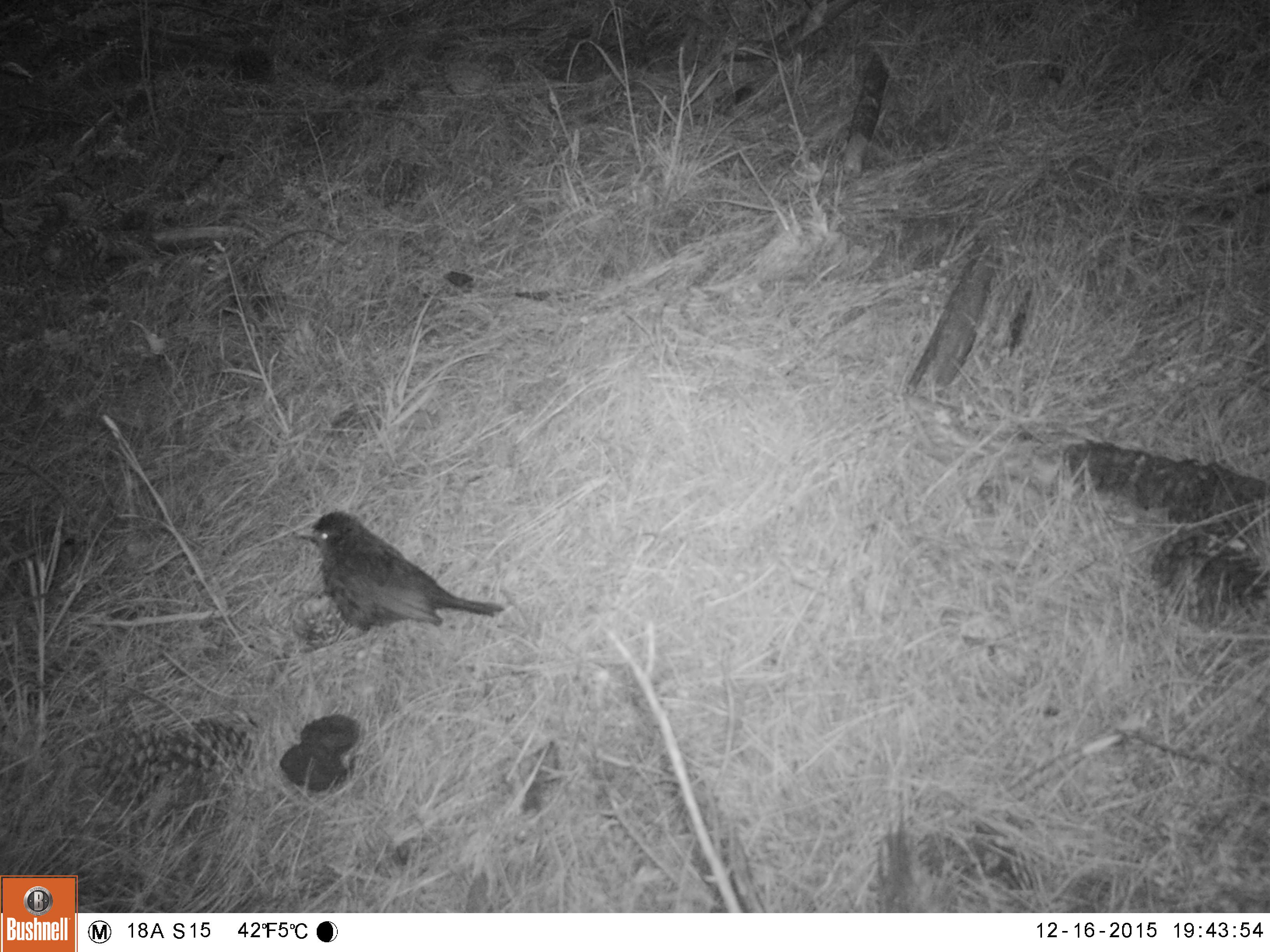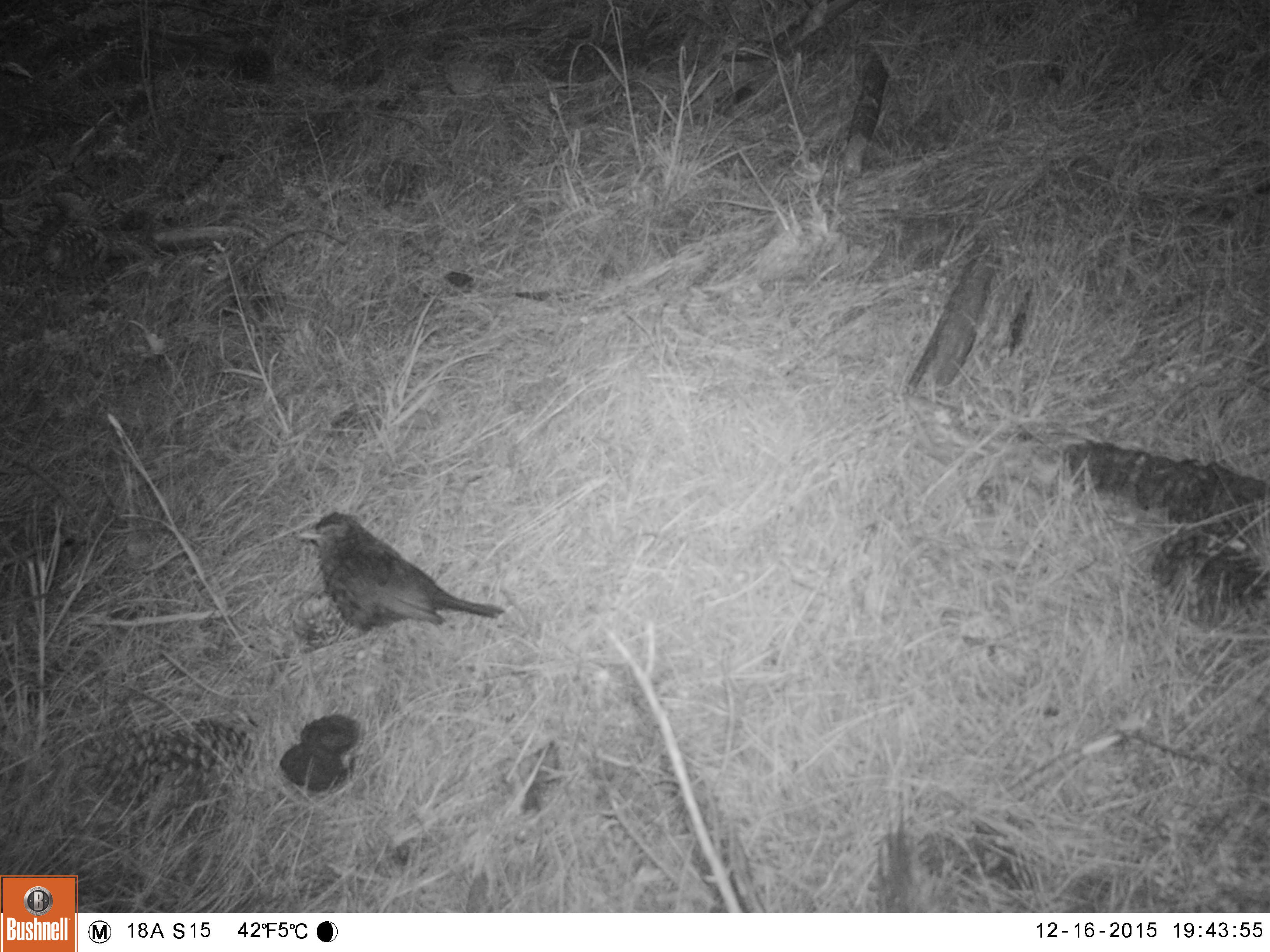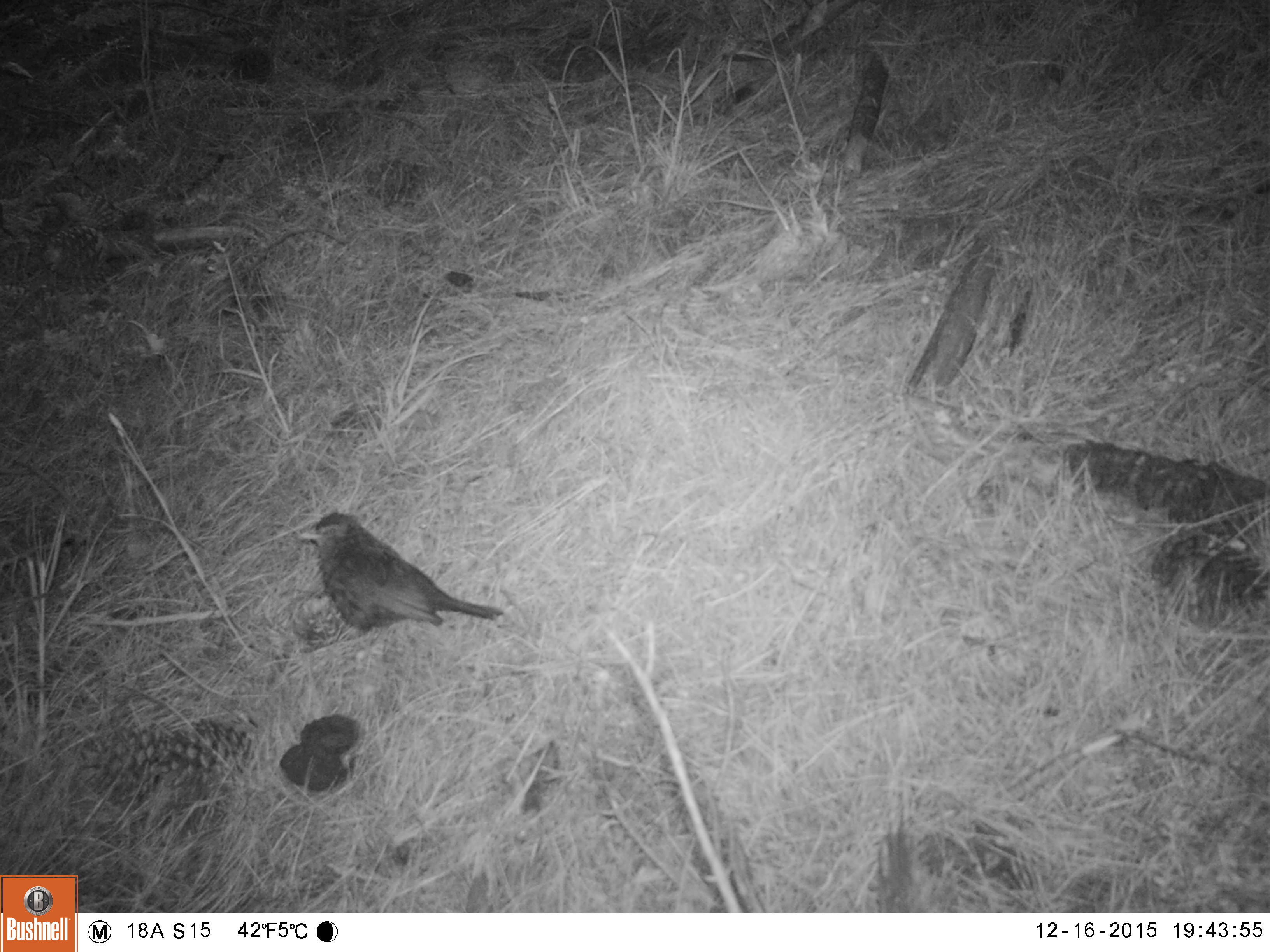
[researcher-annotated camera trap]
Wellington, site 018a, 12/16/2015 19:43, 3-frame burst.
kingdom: Animalia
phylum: Chordata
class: Aves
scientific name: Aves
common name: bird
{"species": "bird (Aves)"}